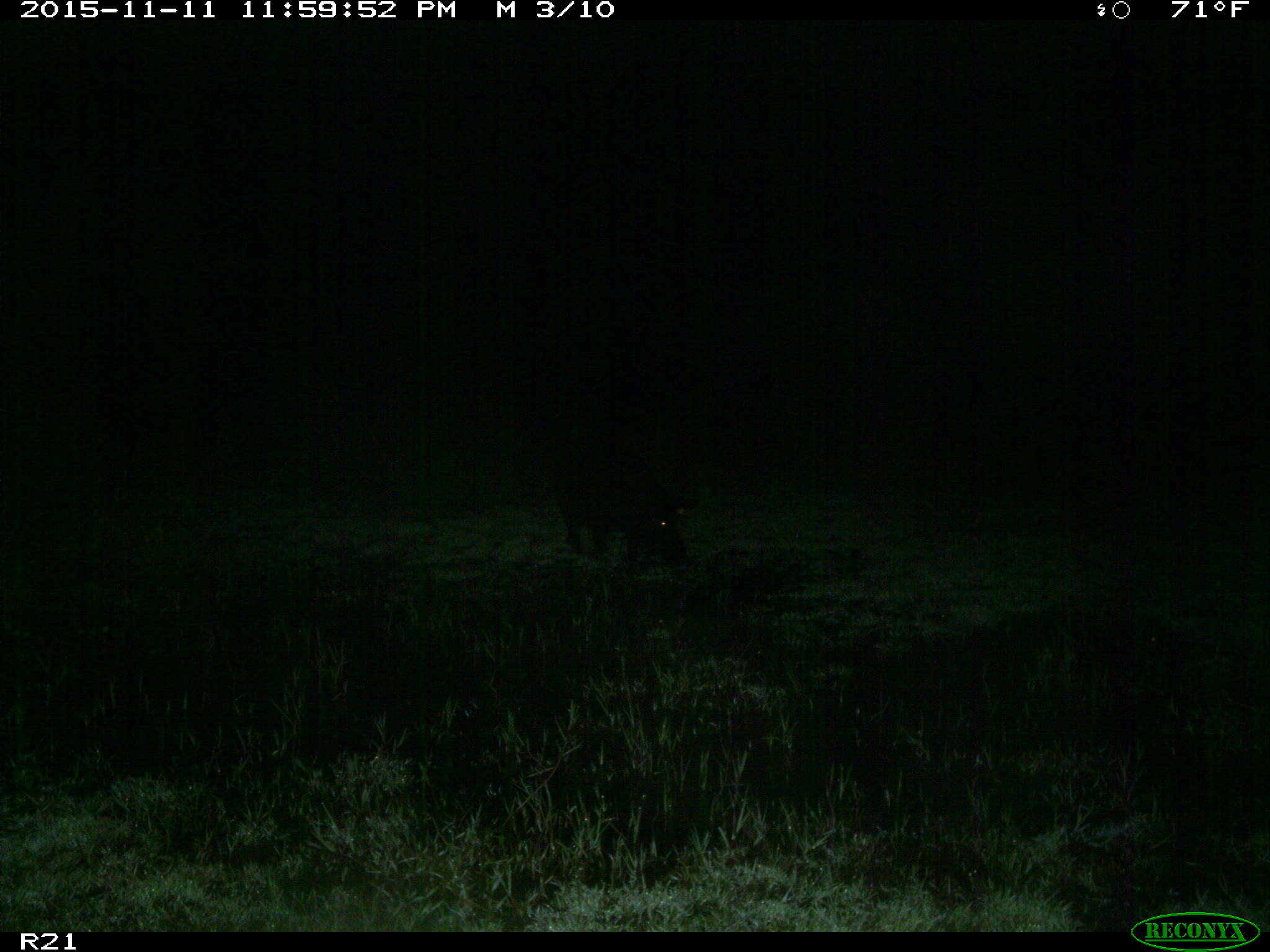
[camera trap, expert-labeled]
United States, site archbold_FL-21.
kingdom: Animalia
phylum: Chordata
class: Mammalia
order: Artiodactyla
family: Suidae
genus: Sus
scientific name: Sus scrofa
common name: wild boar